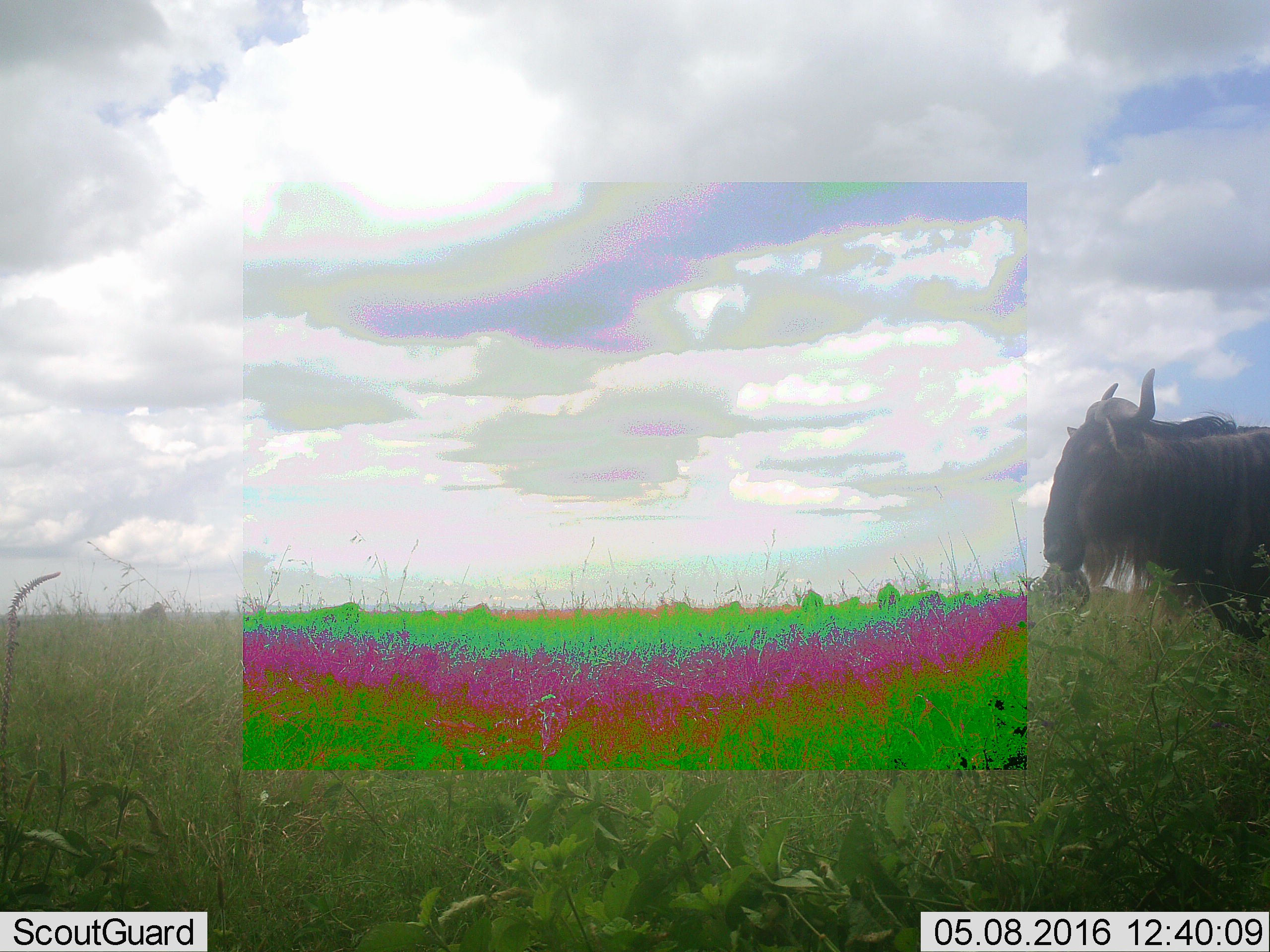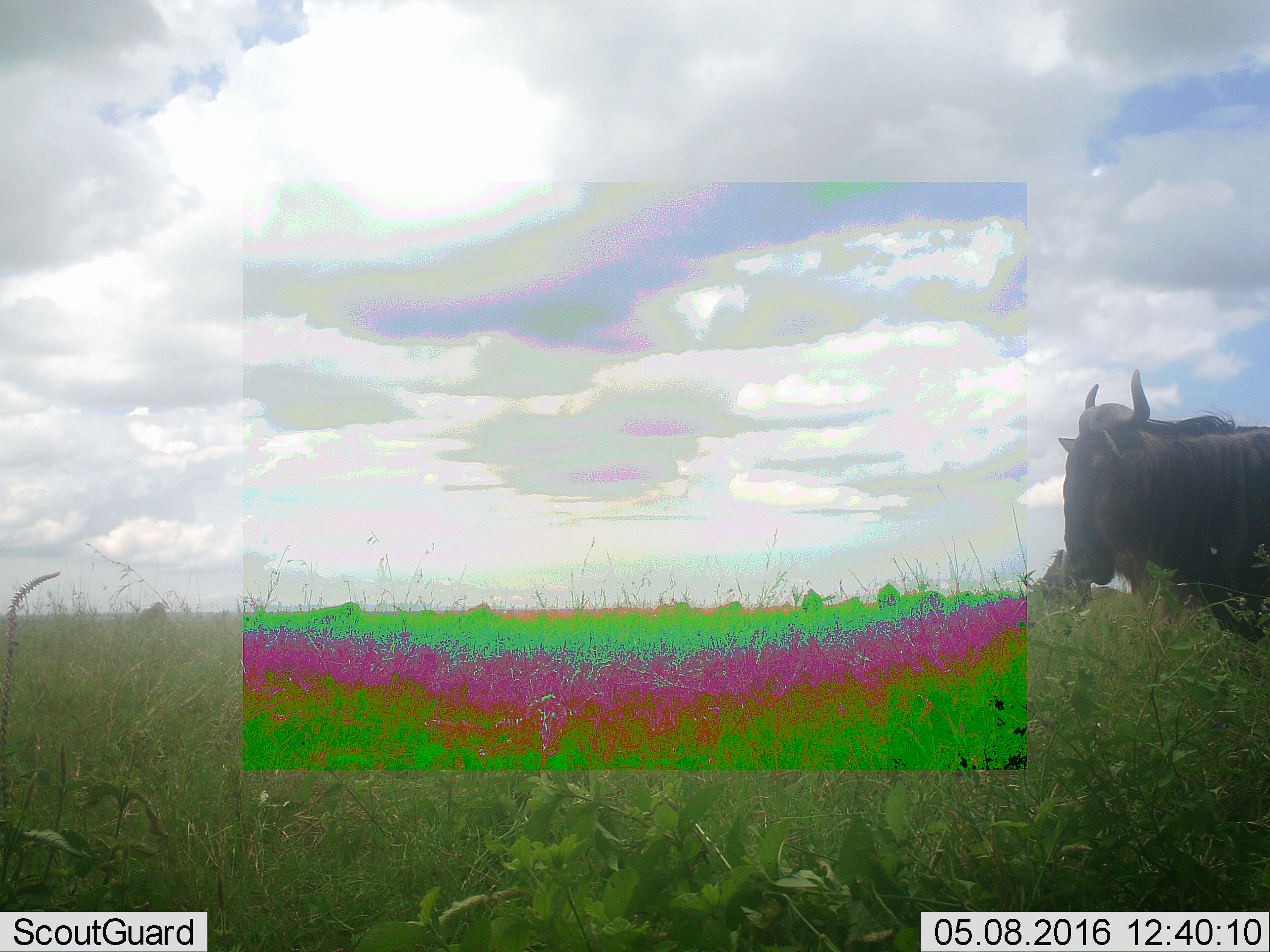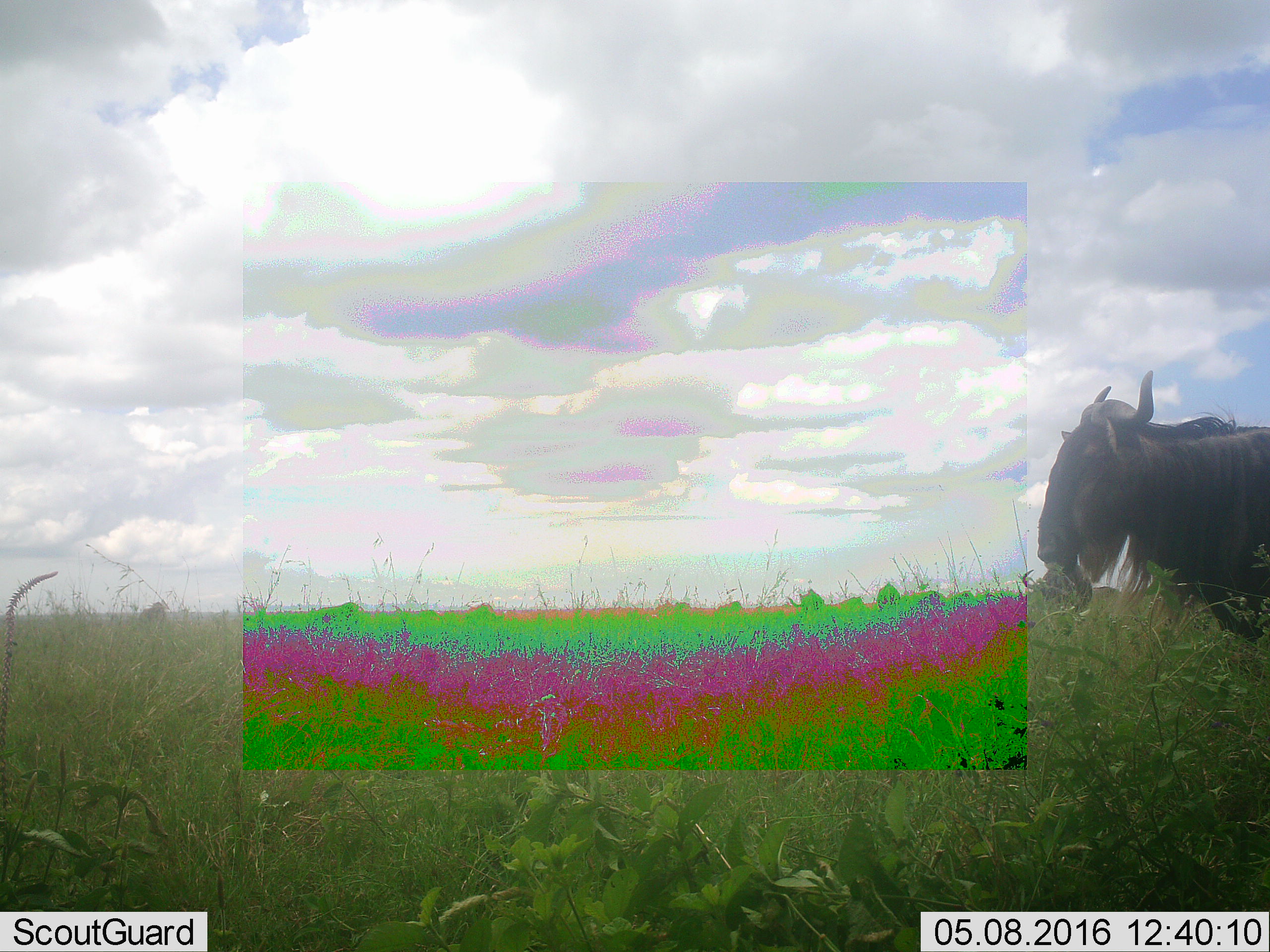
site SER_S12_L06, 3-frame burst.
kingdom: Animalia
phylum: Chordata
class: Mammalia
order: Artiodactyla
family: Bovidae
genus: Connochaetes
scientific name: Connochaetes taurinus taurinus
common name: blue wildebeest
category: wildebeestblue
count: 11-50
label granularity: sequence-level